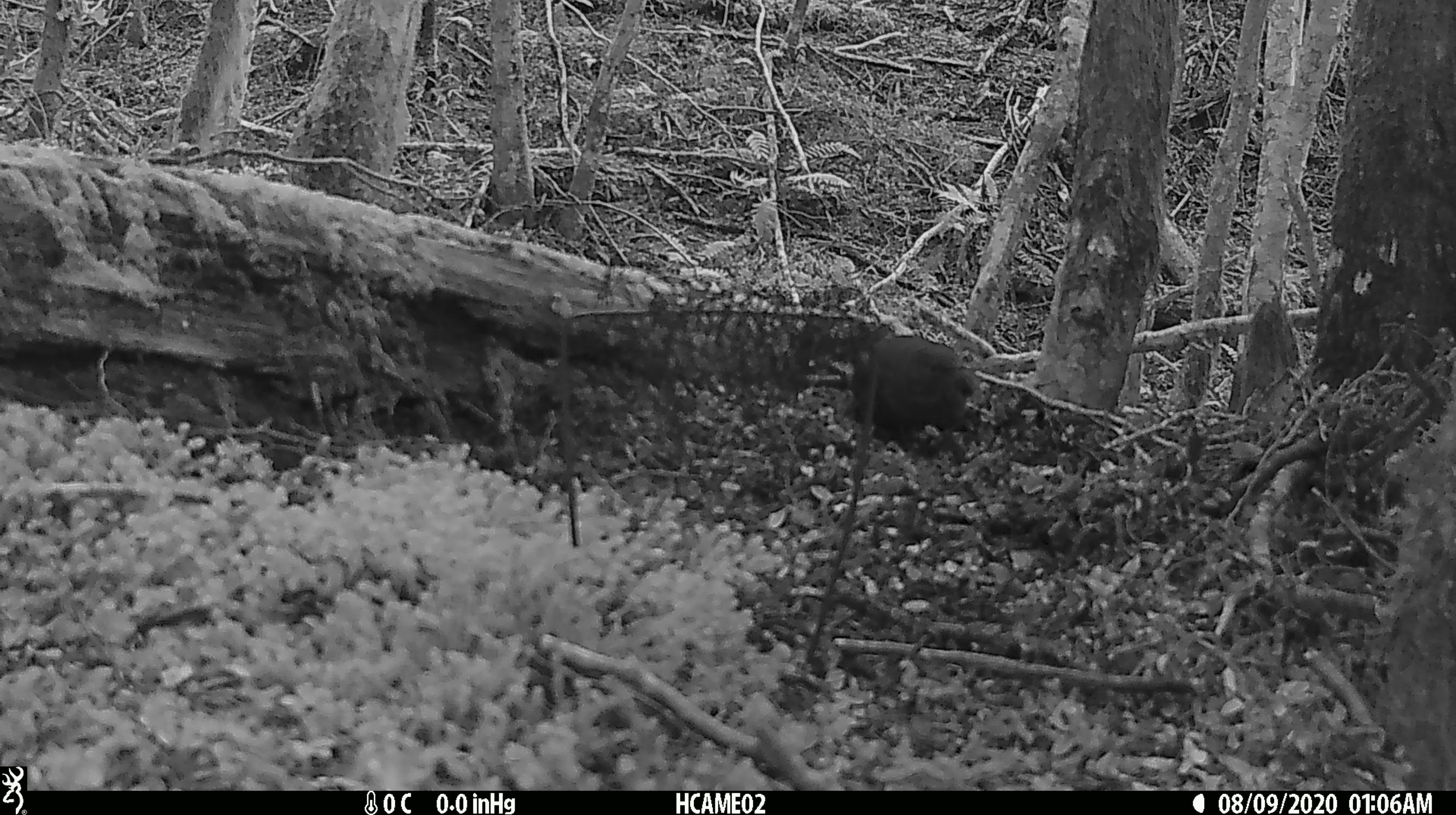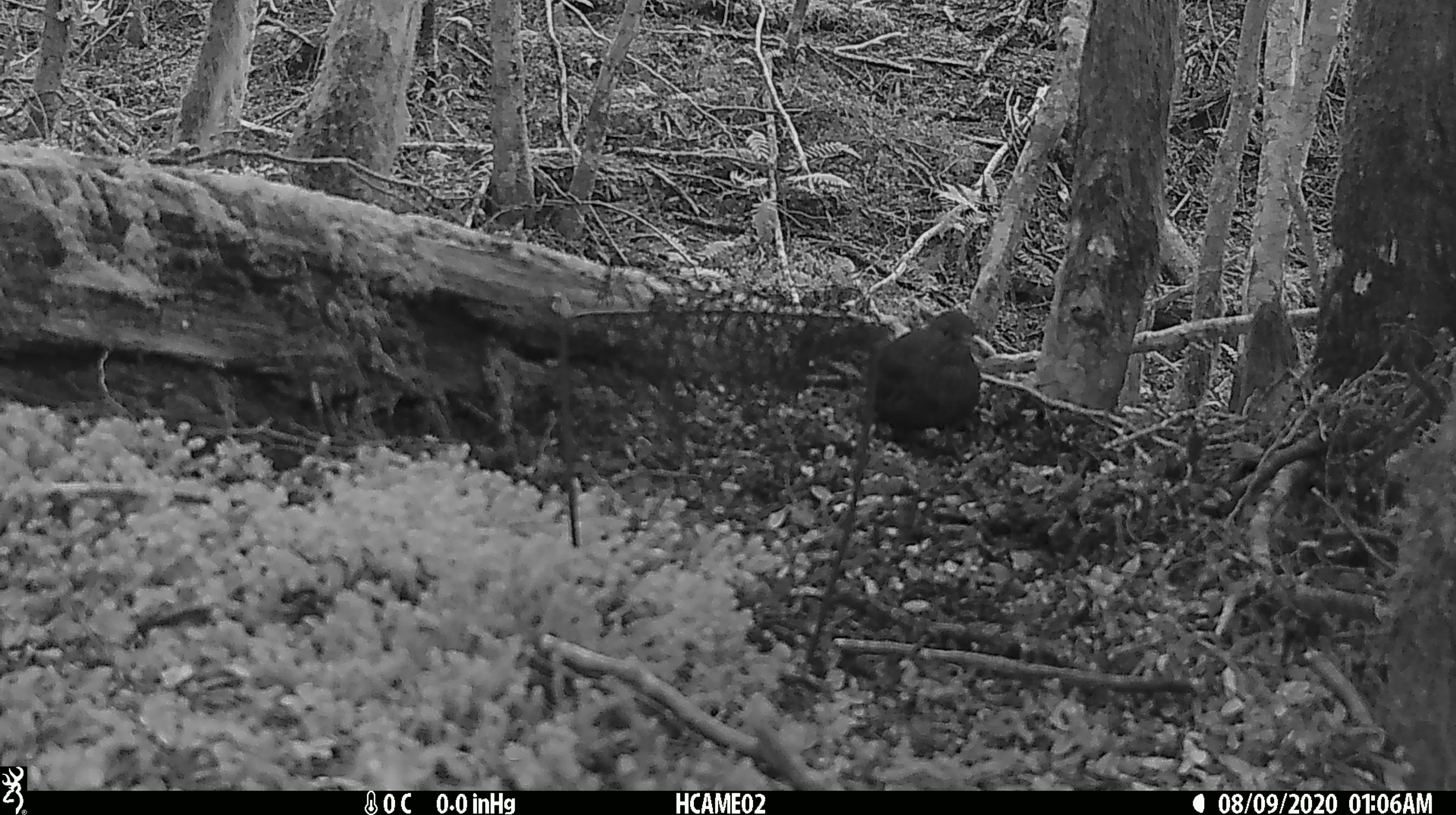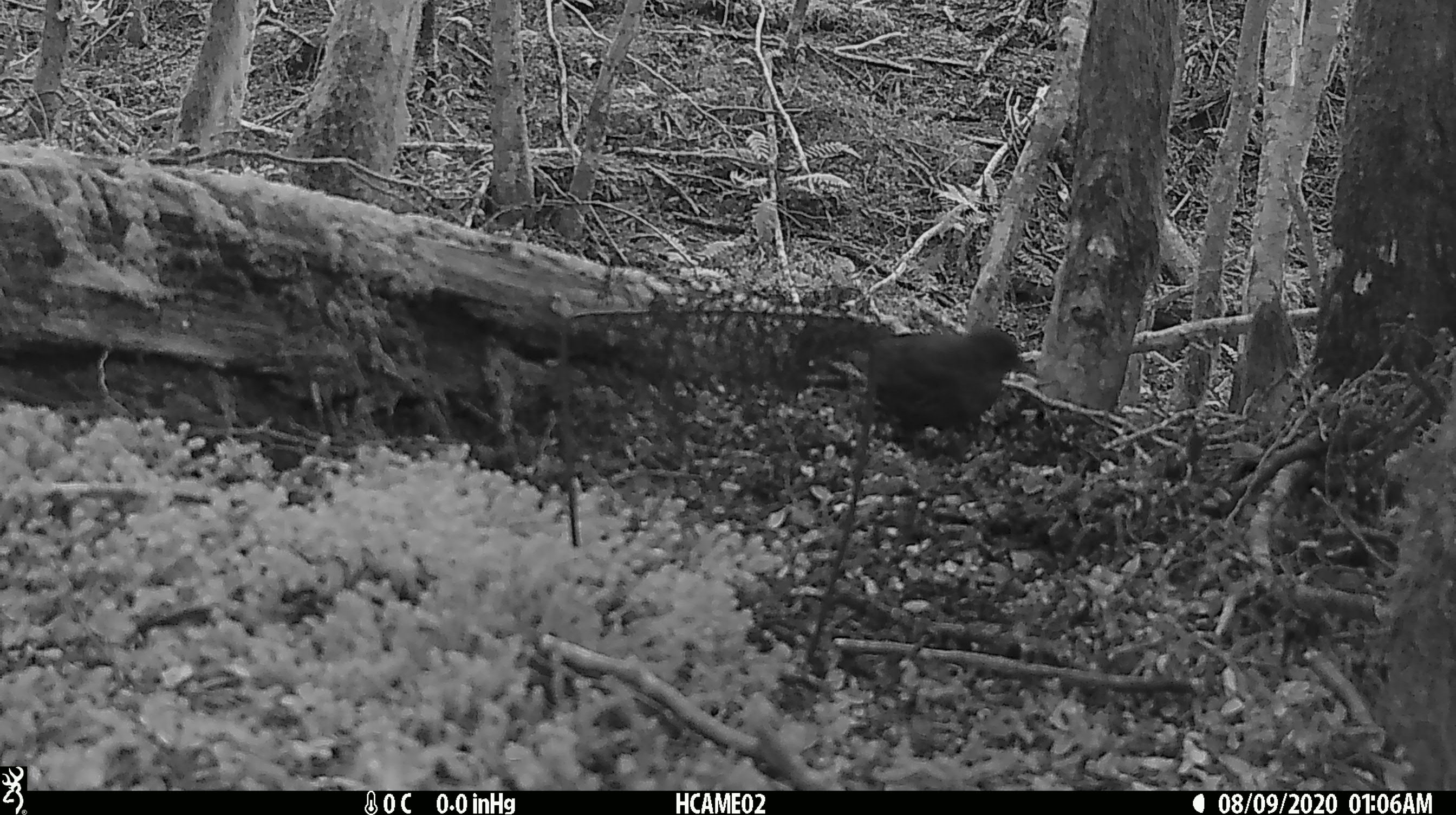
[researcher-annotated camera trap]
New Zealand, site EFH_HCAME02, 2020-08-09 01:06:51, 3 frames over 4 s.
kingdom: Animalia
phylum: Chordata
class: Aves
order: Passeriformes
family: Turdidae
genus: Turdus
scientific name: Turdus merula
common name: eurasian blackbird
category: blackbird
Blackbird (eurasian blackbird) (Turdus merula).